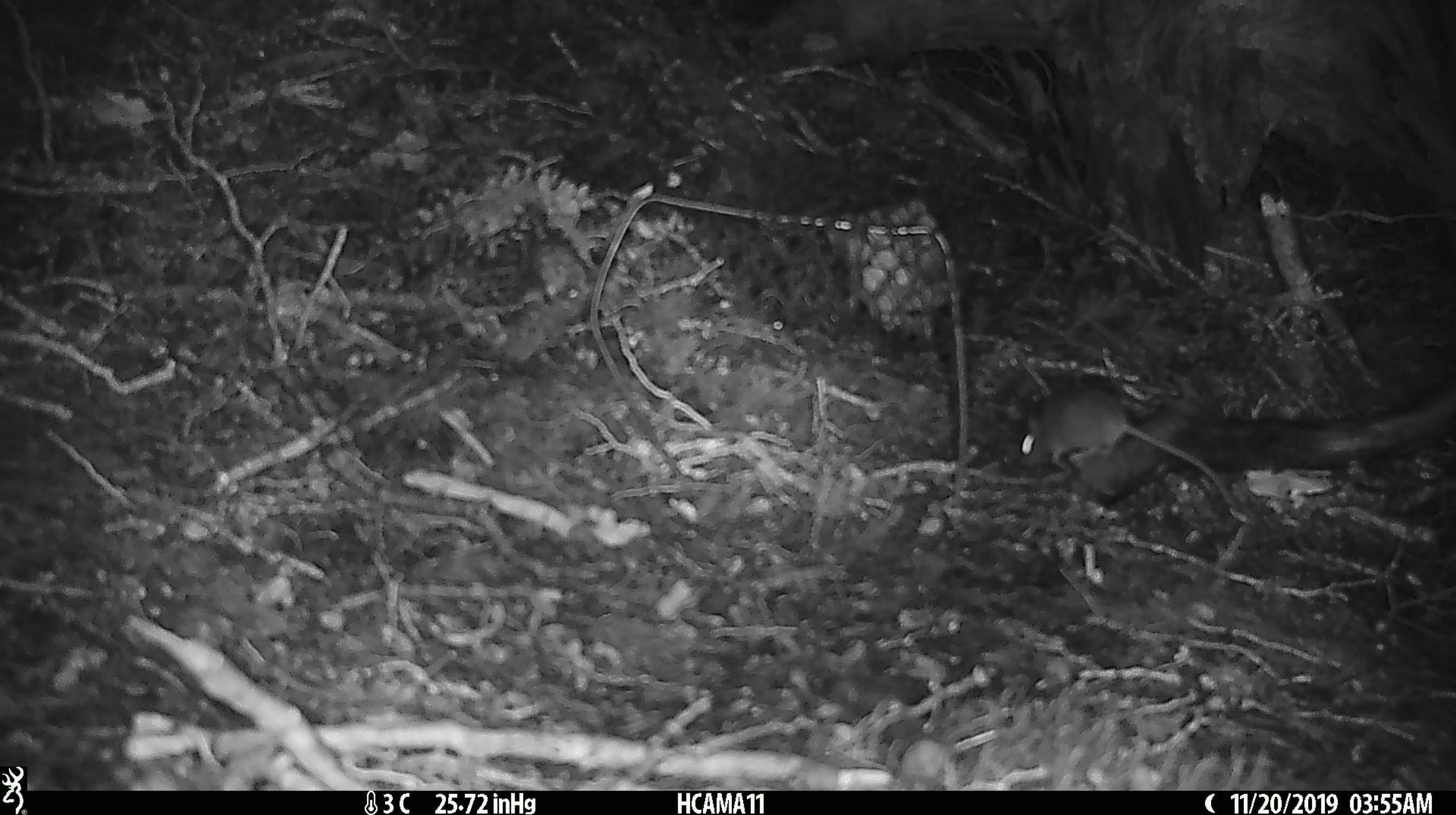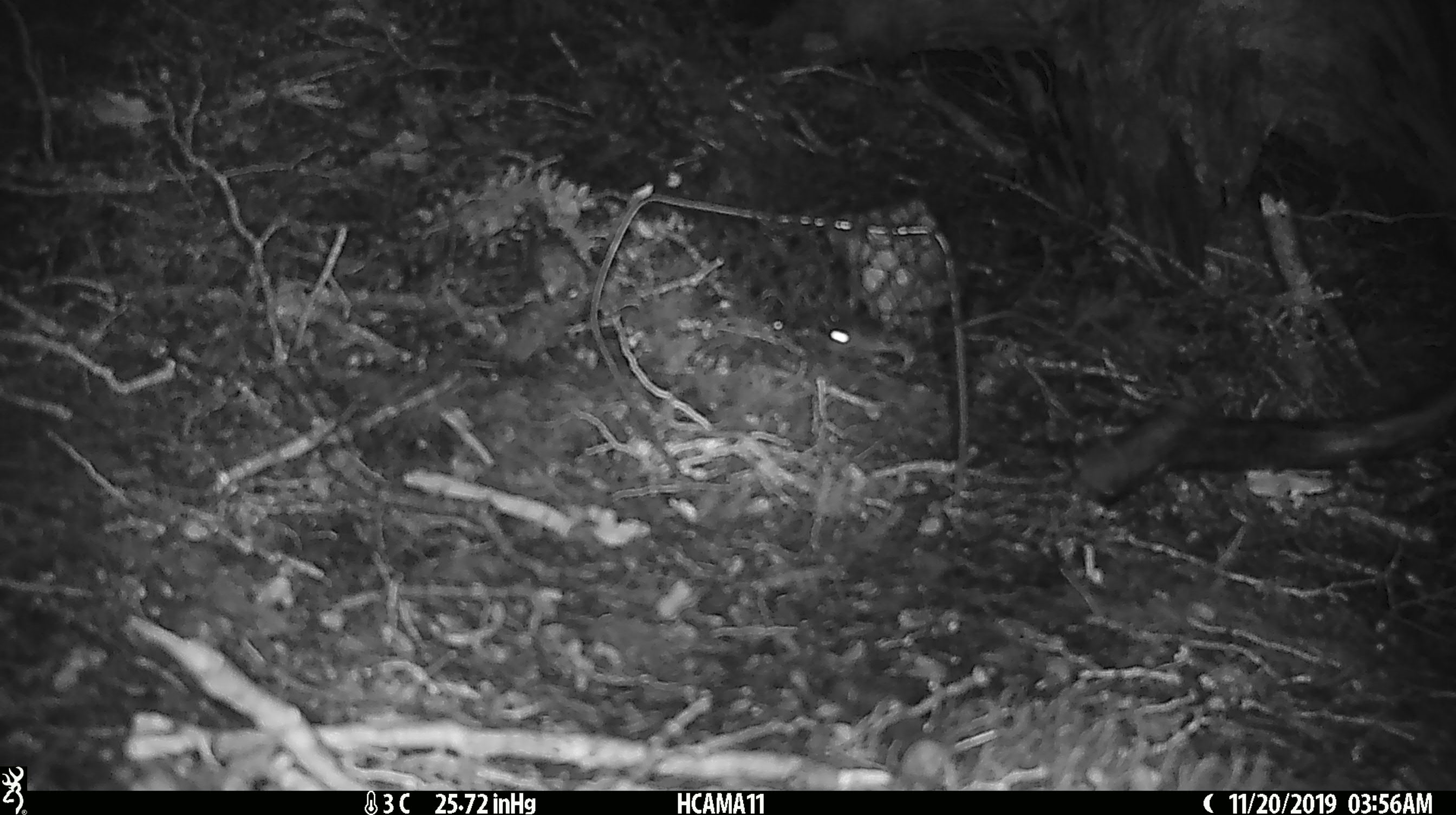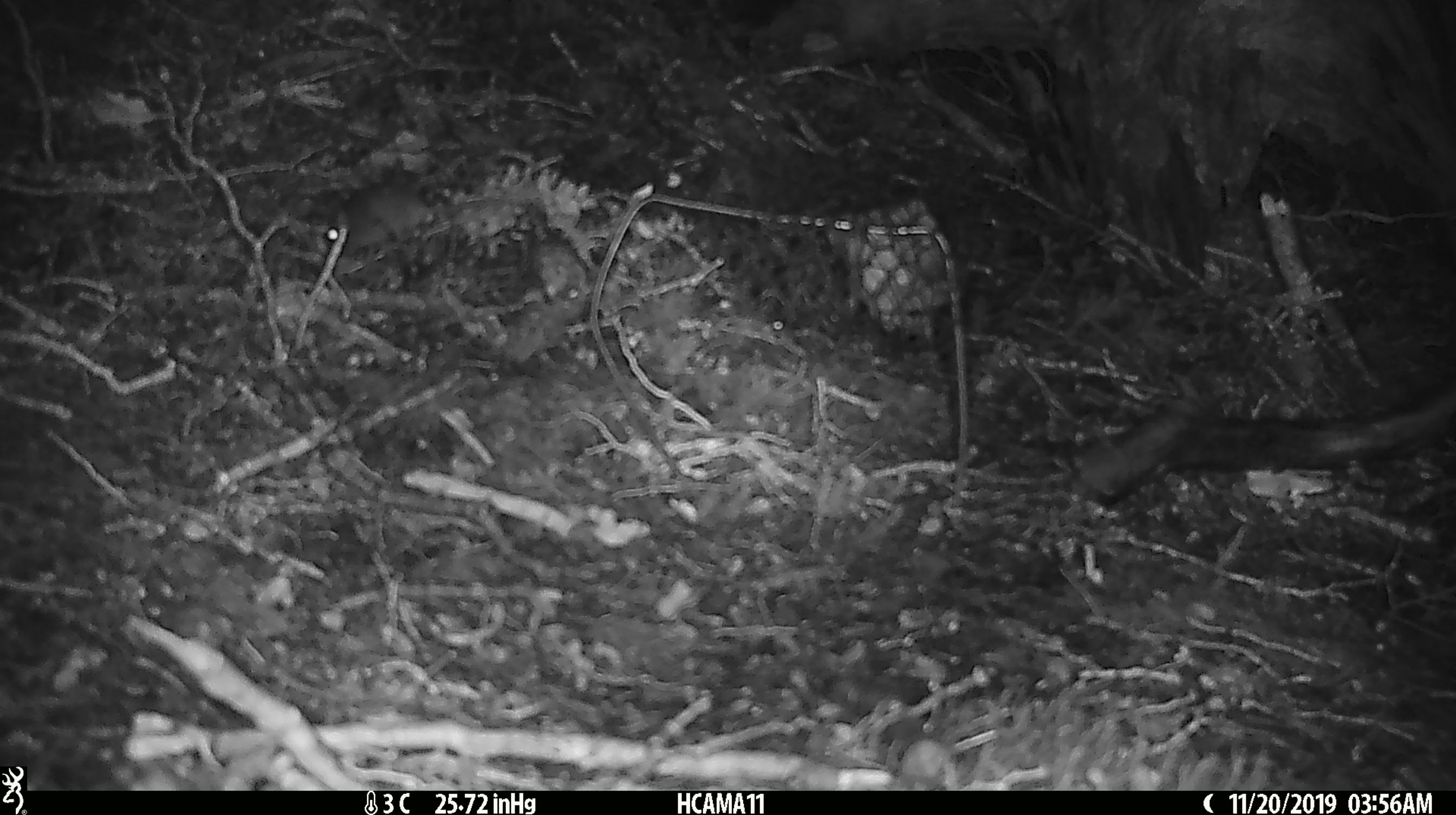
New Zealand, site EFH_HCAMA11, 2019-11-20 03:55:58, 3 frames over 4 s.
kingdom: Animalia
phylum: Chordata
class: Mammalia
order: Rodentia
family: Muridae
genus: Mus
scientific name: Mus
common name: mouse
Mouse (Mus).